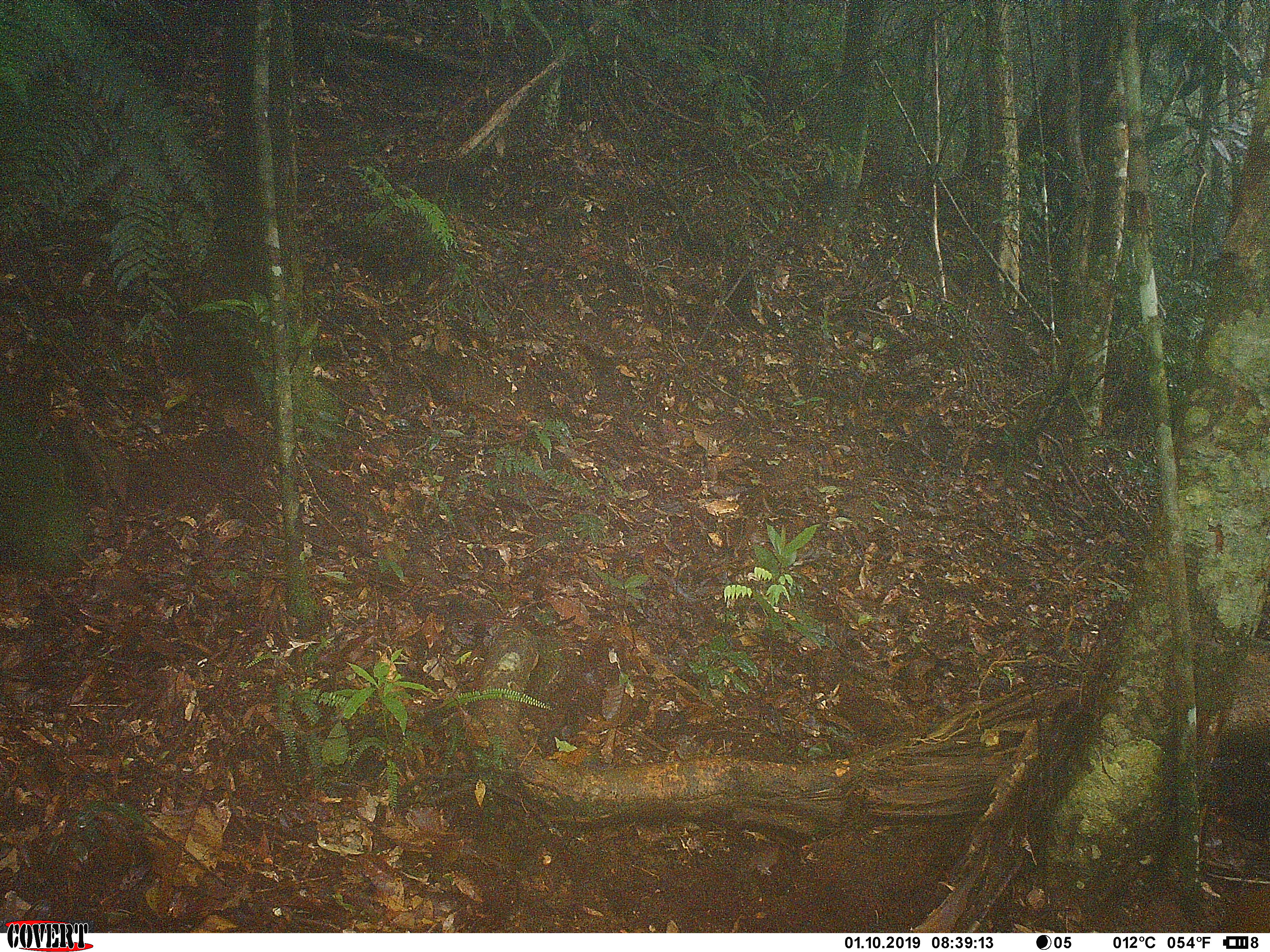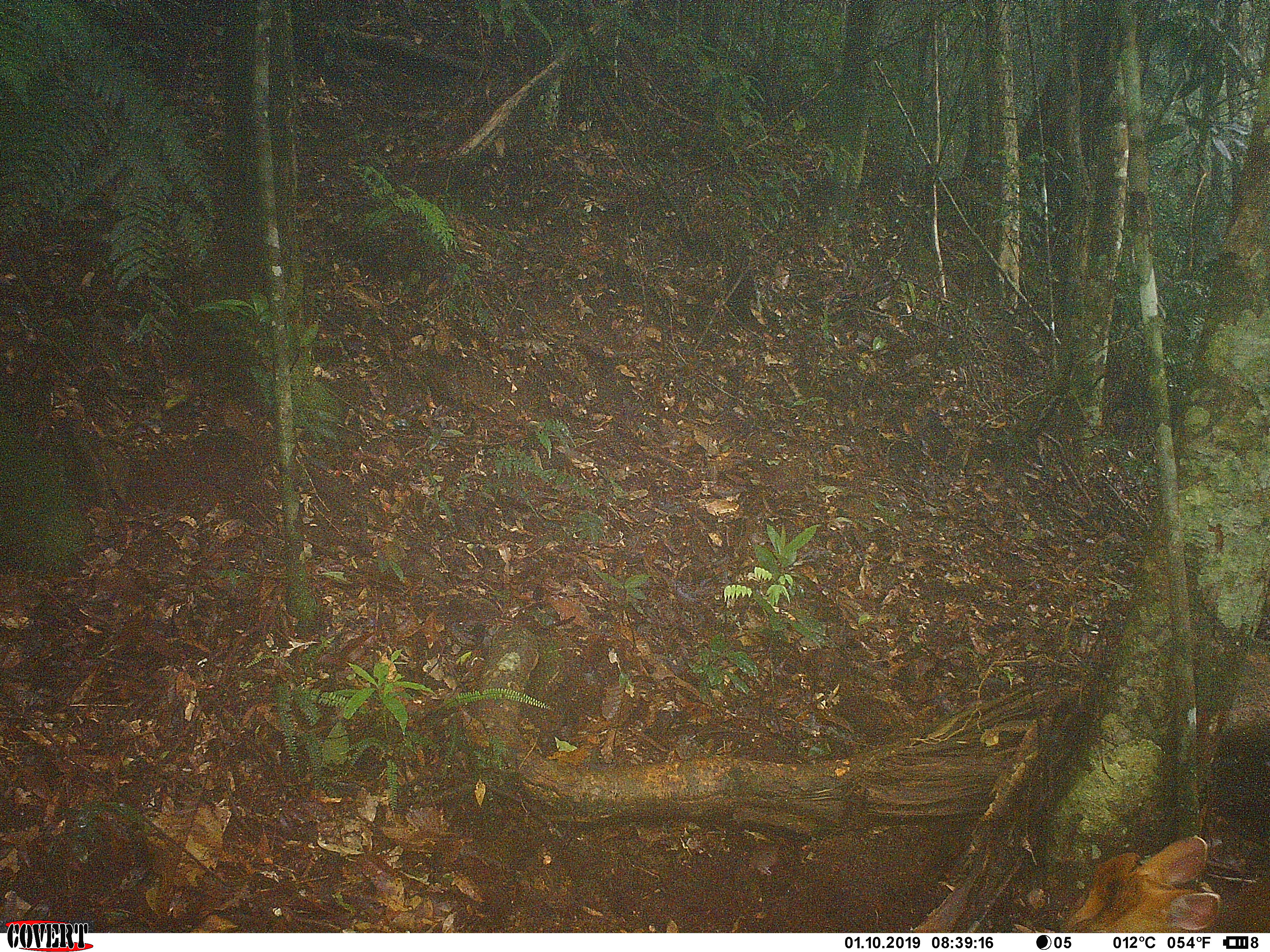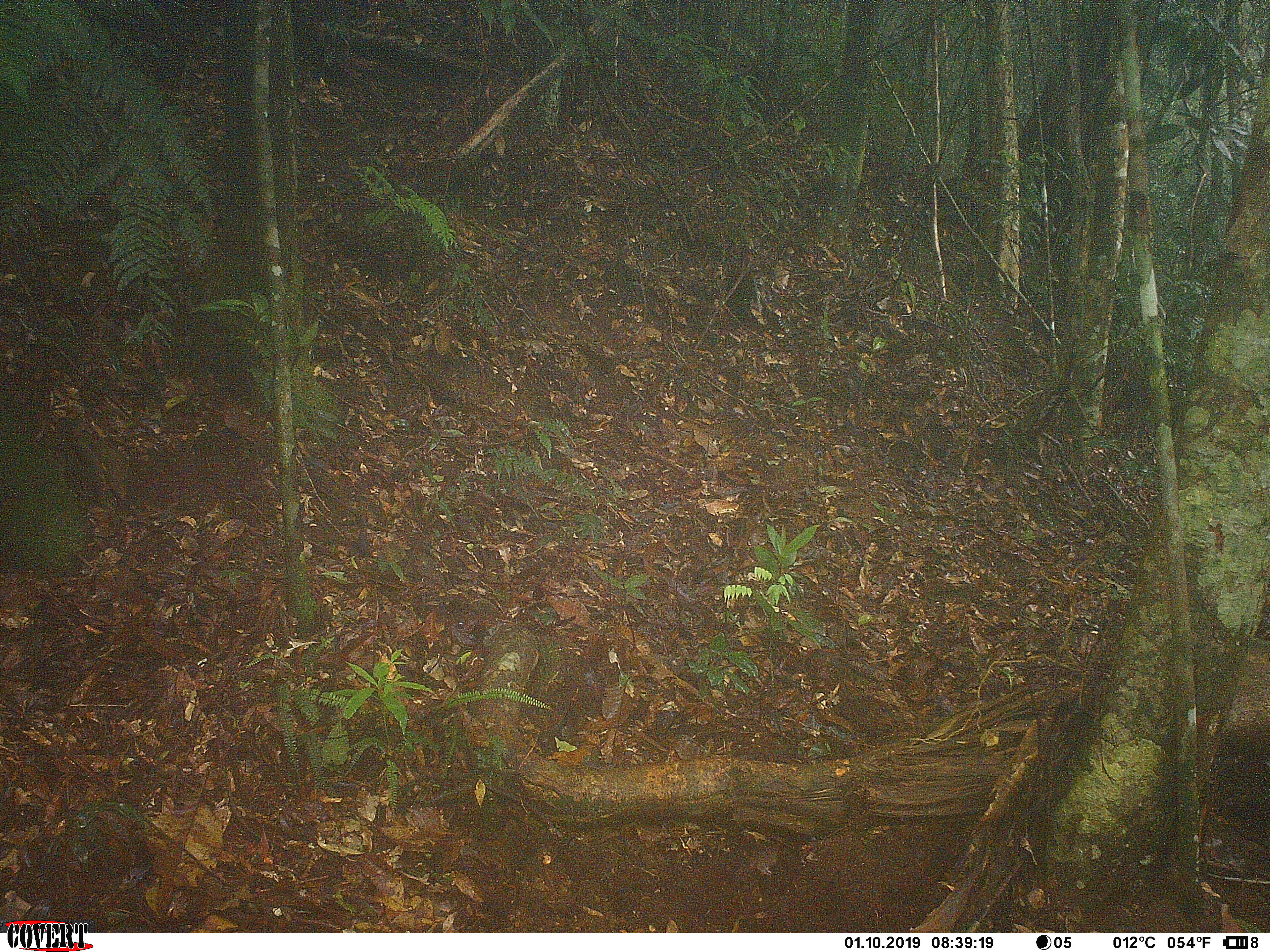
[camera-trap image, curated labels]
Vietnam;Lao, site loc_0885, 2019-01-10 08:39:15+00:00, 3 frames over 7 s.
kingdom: Animalia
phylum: Chordata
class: Mammalia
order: Artiodactyla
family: Cervidae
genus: Muntiacus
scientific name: Muntiacus rooseveltorum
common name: roosevelt's muntjac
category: roosevelts muntjac group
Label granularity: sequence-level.